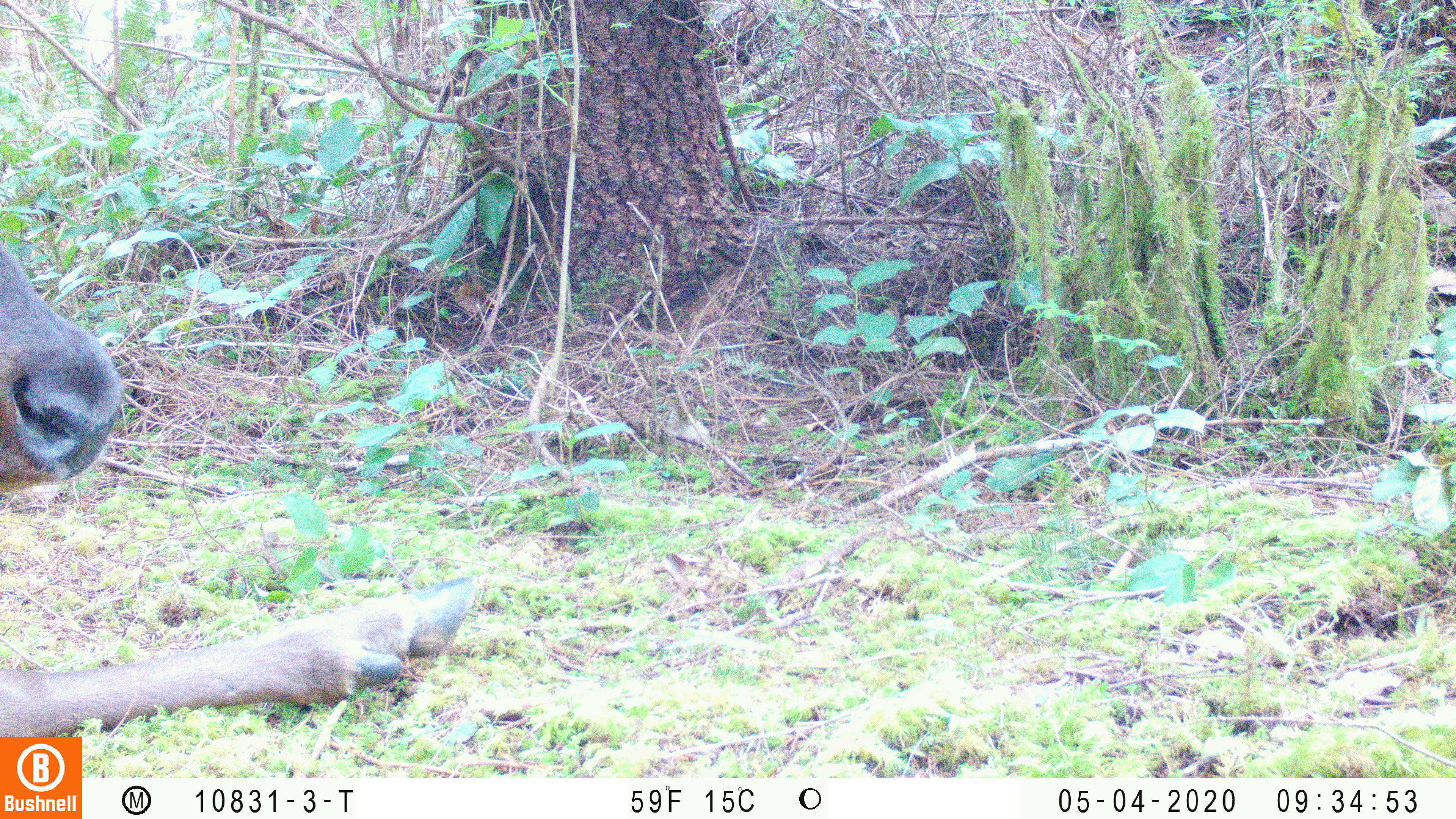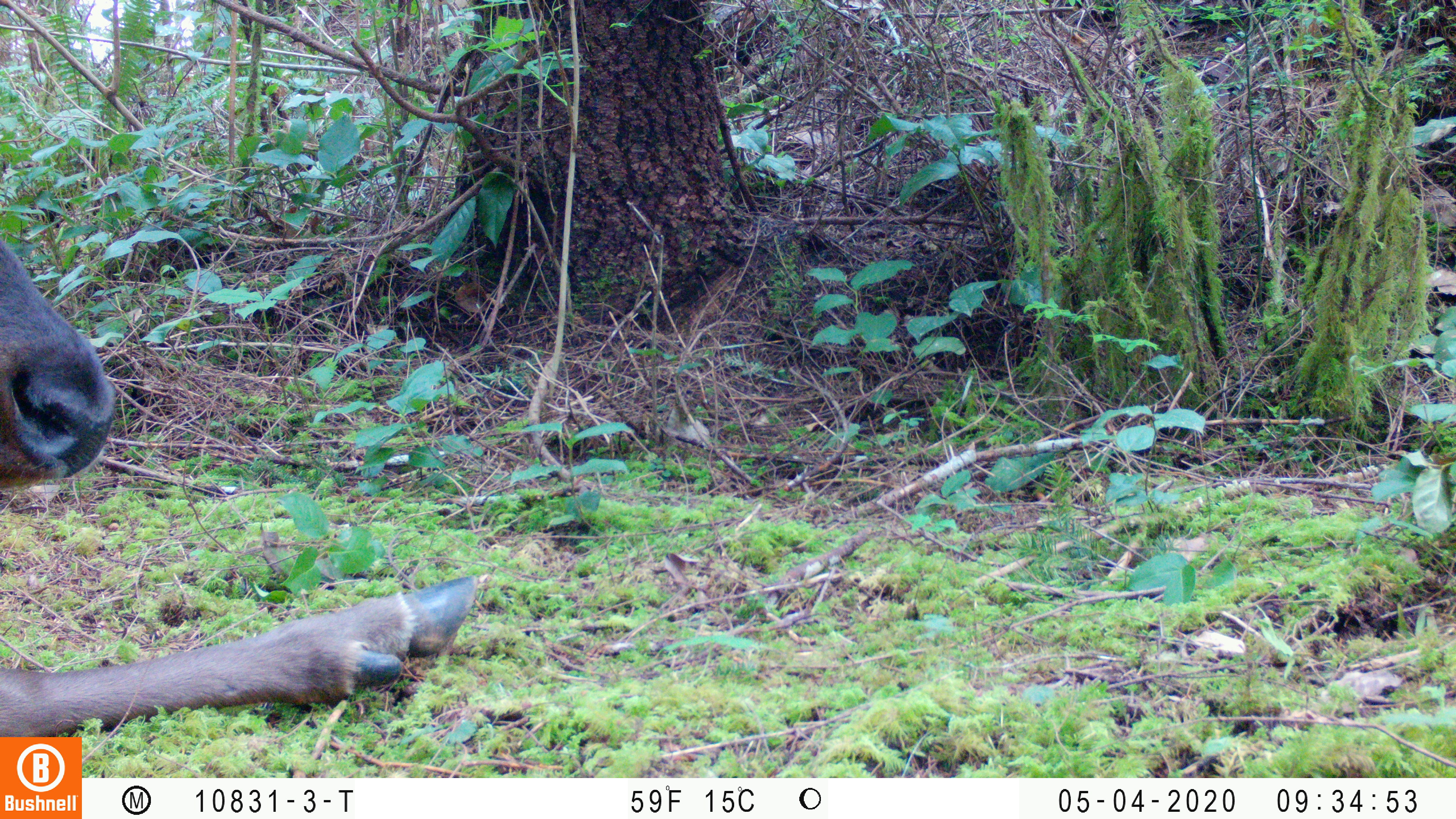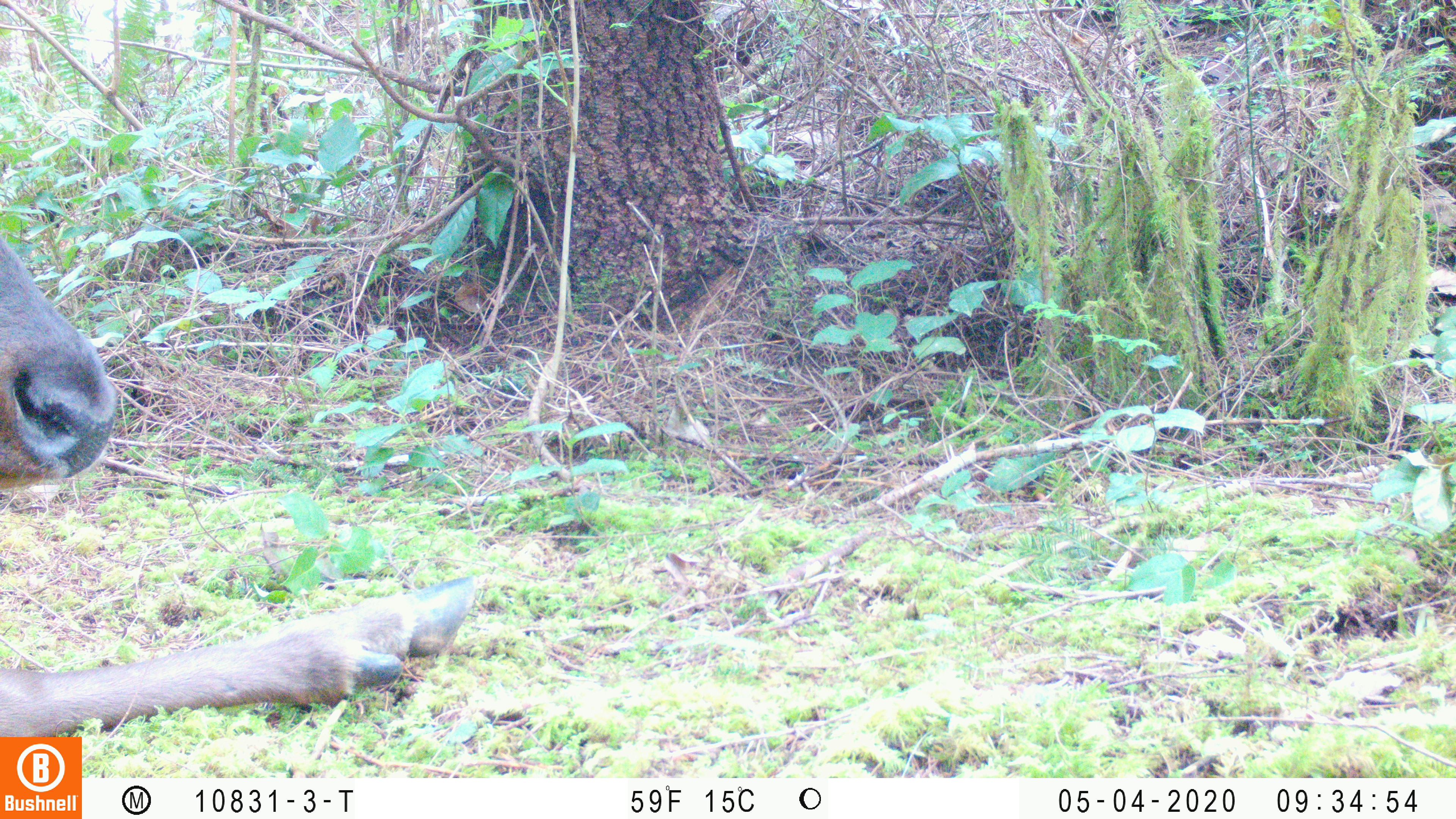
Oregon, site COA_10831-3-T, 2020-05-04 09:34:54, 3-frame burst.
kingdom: Animalia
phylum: Chordata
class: Mammalia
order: Artiodactyla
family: Cervidae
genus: Cervus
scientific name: Cervus canadensis roosevelti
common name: roosevelt elk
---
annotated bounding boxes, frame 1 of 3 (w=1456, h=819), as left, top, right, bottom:
roosevelt elk: 0, 241, 482, 729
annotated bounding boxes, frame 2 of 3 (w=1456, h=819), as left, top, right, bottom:
roosevelt elk: 0, 232, 478, 727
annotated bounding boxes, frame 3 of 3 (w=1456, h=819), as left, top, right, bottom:
roosevelt elk: 0, 236, 482, 730